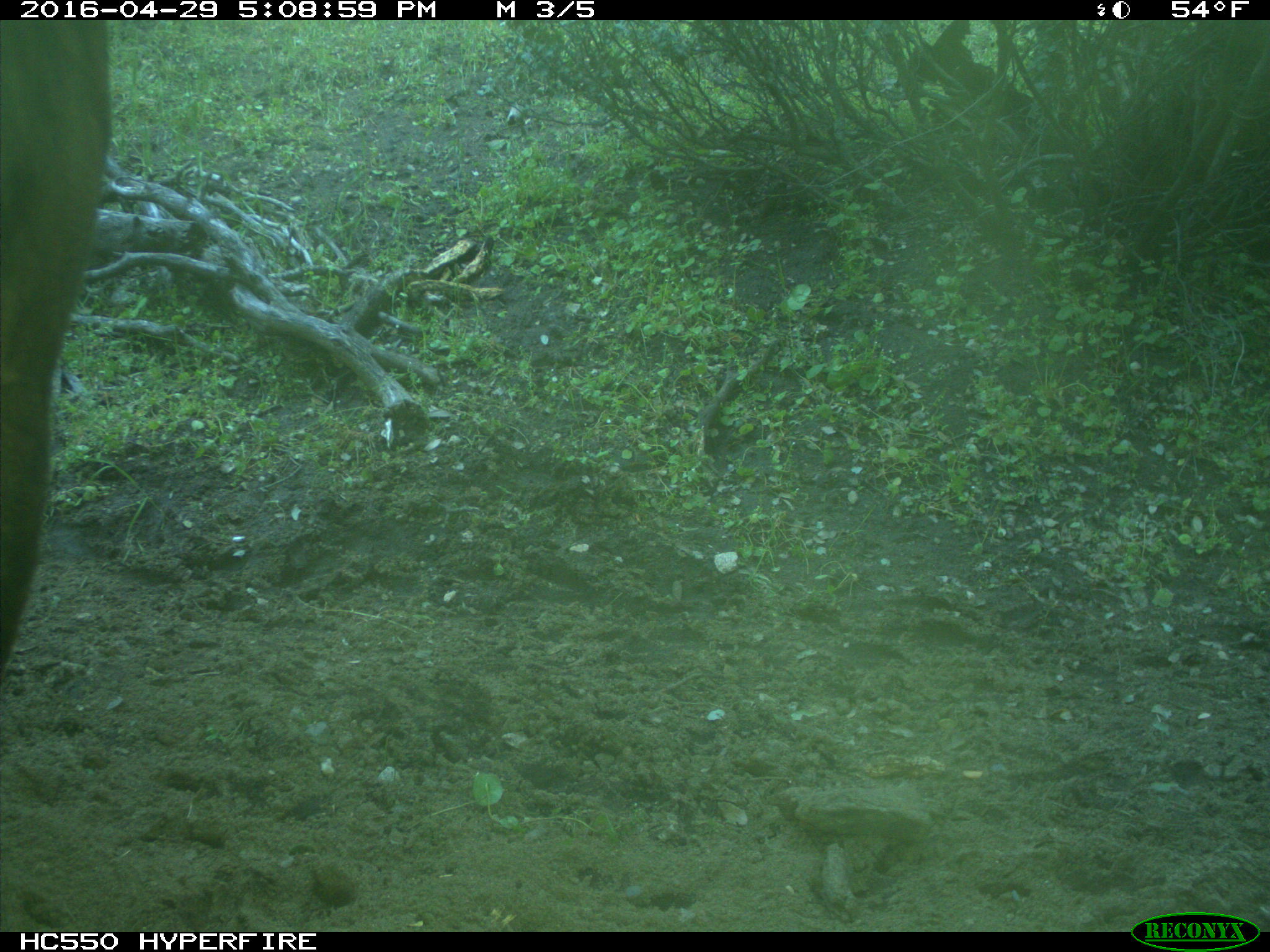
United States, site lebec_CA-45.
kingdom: Animalia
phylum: Chordata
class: Mammalia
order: Artiodactyla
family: Bovidae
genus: Bos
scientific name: Bos taurus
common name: domestic cow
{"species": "Bos taurus (domestic cow)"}